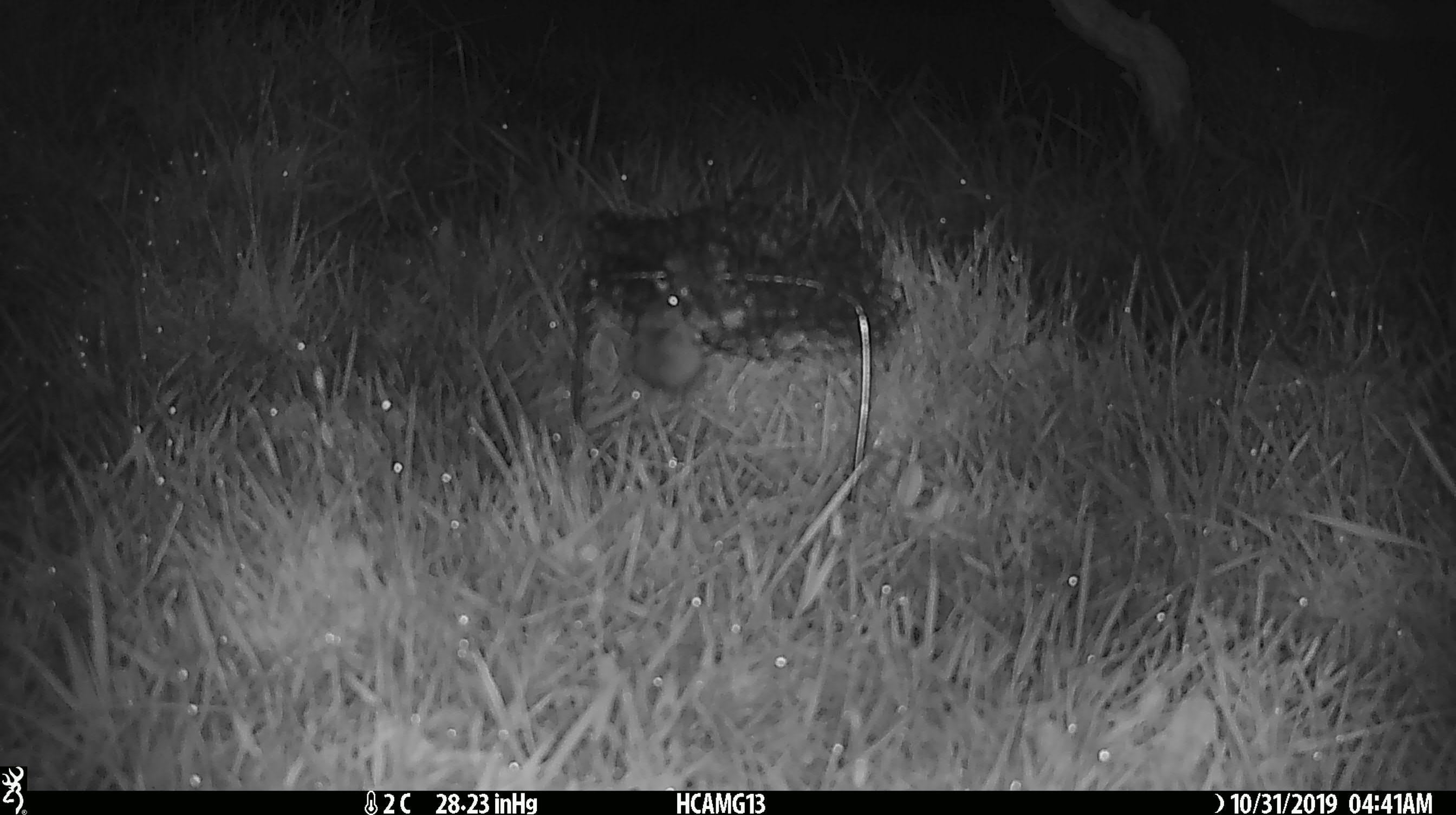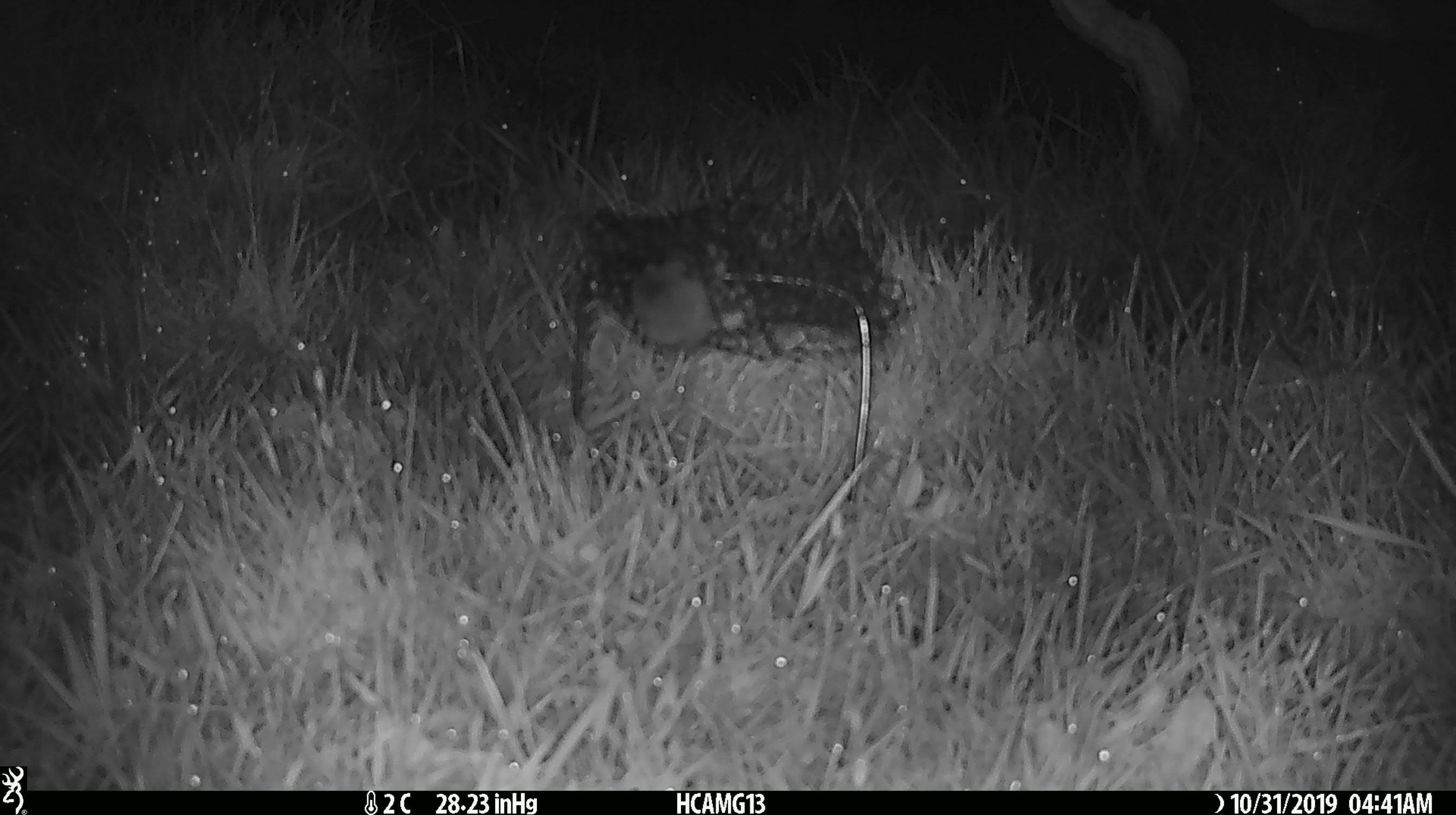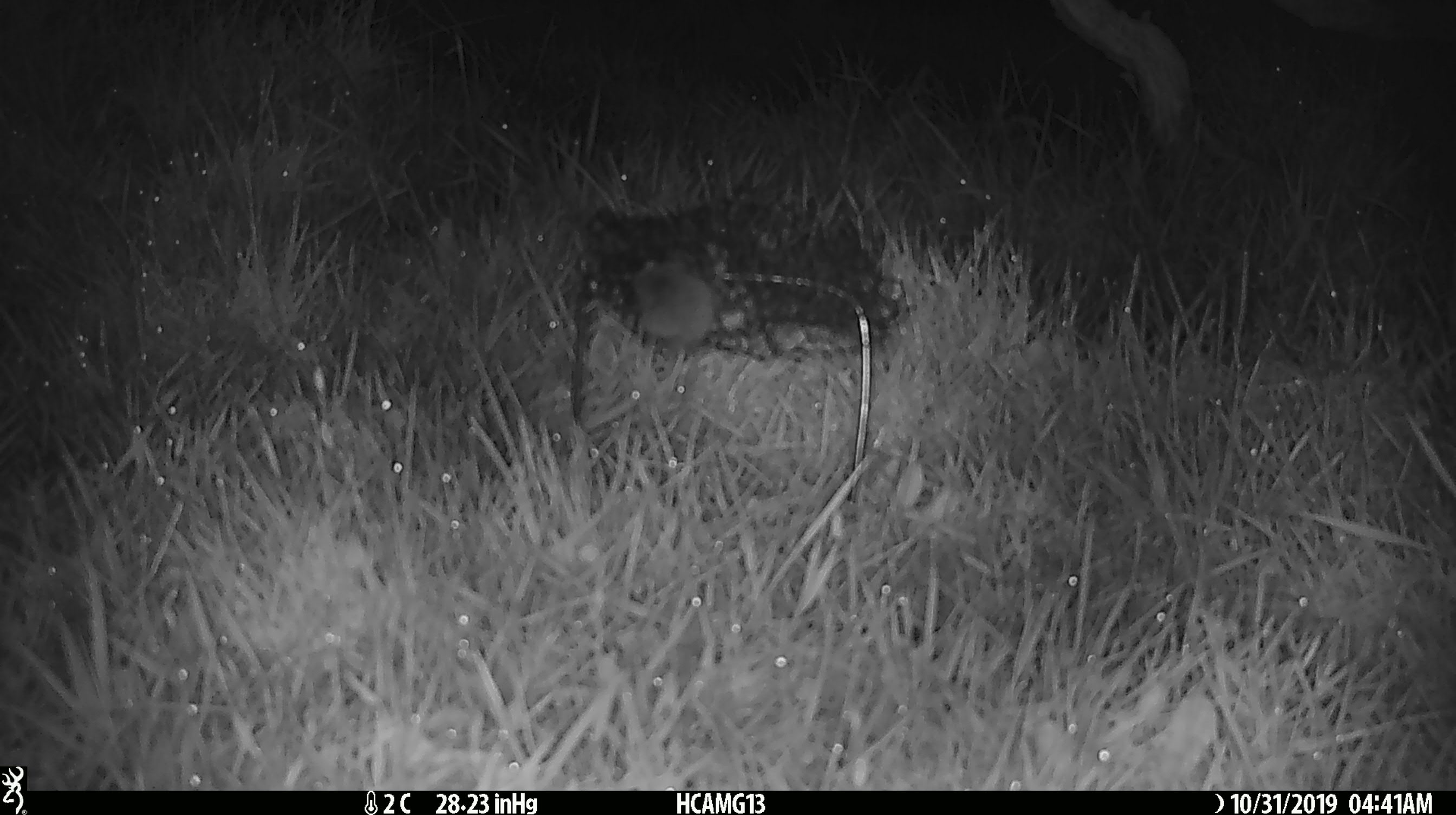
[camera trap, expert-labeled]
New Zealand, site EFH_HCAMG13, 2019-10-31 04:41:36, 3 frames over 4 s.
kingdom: Animalia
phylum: Chordata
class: Mammalia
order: Rodentia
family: Muridae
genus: Mus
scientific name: Mus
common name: mouse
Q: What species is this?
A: Mouse (Mus).